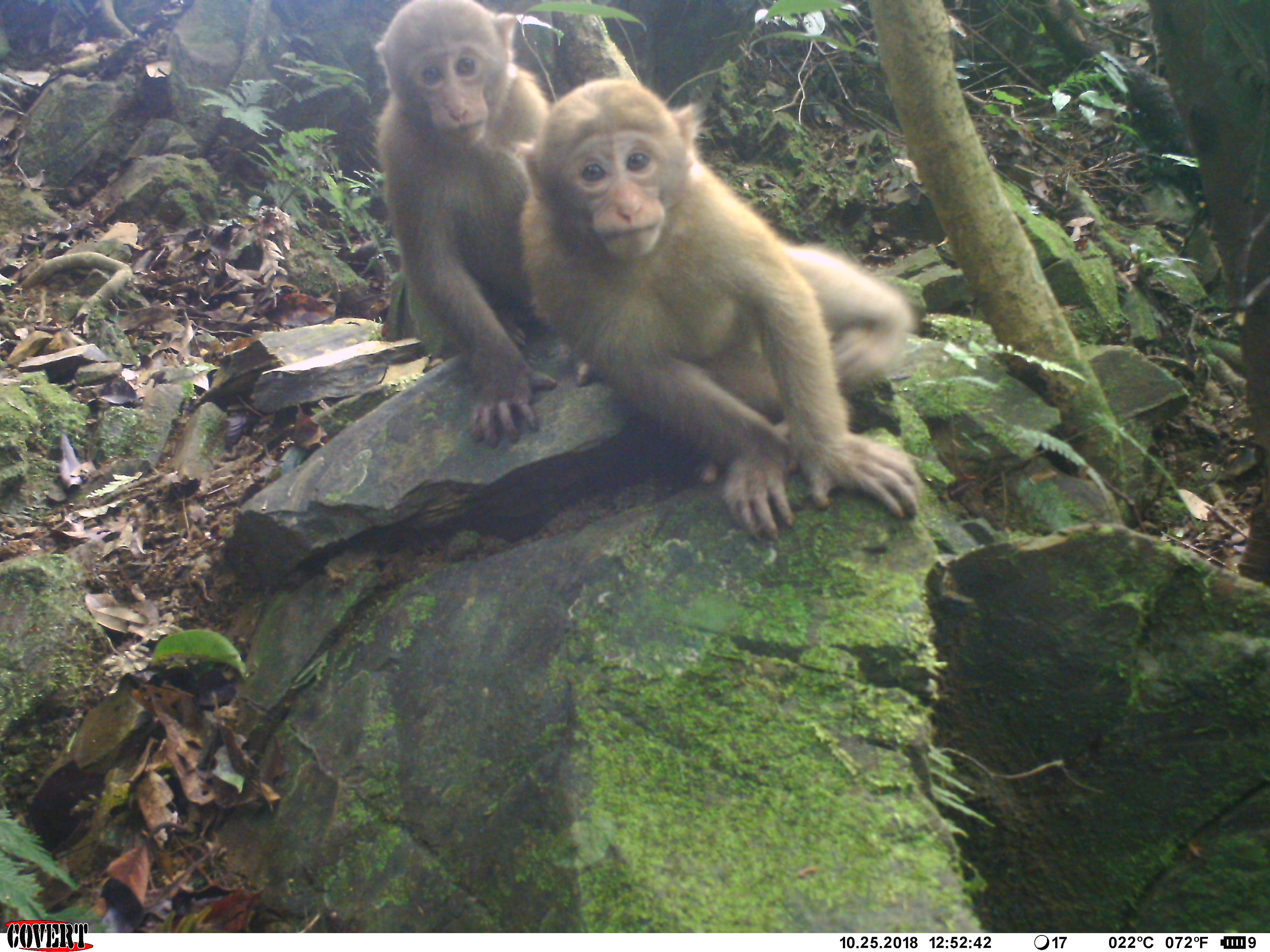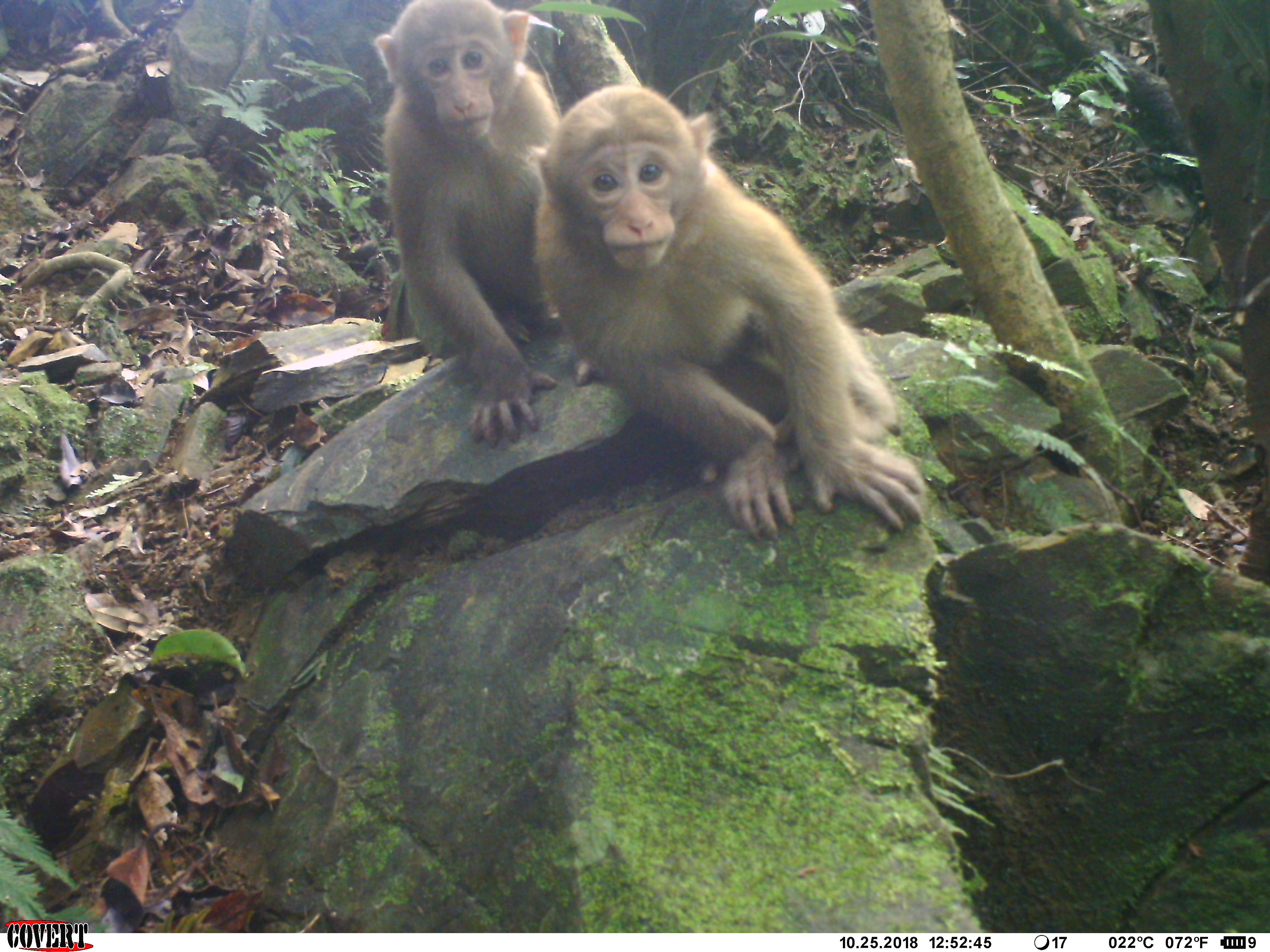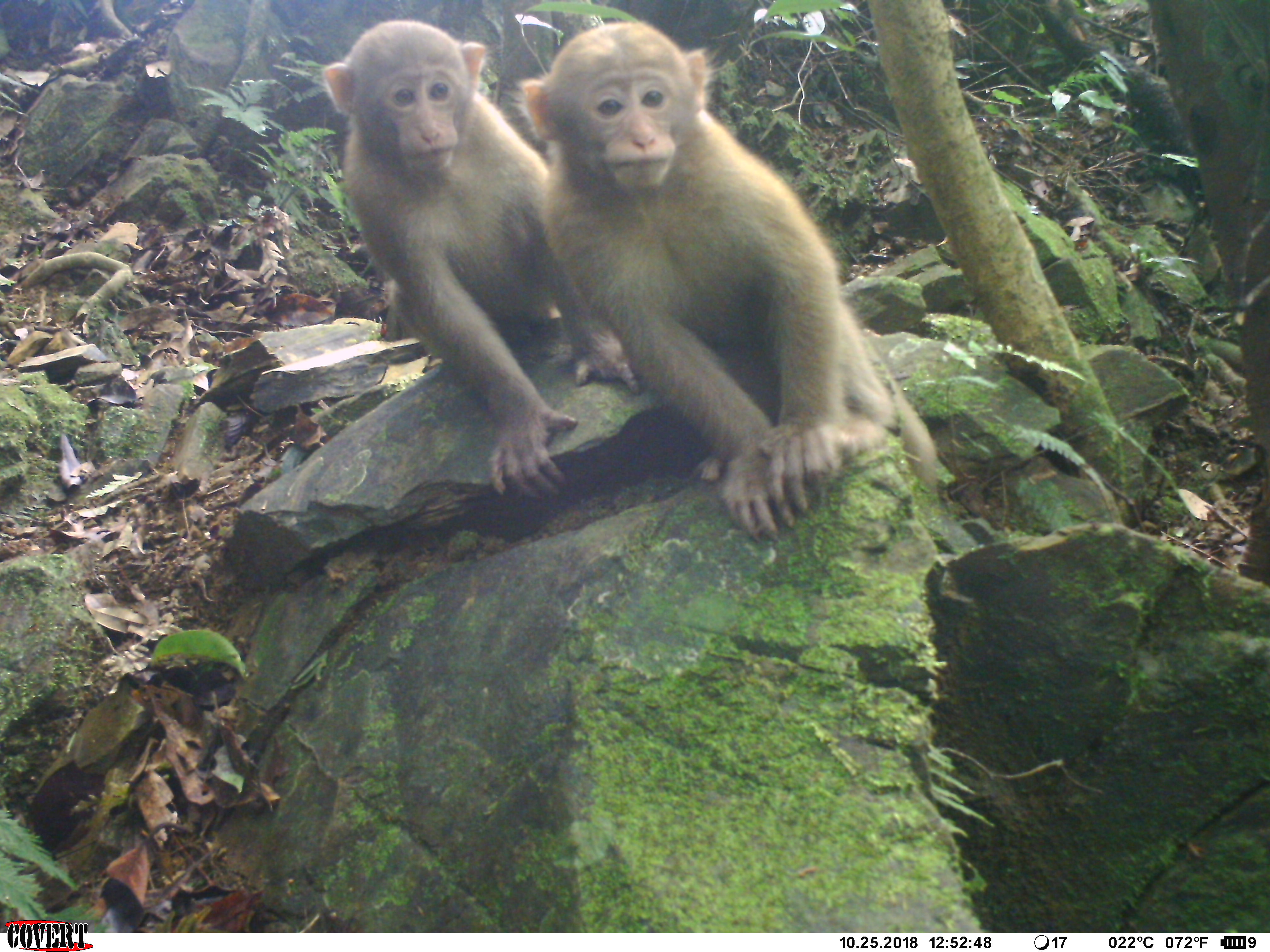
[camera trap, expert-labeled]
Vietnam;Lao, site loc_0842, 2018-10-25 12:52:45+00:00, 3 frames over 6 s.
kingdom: Animalia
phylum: Chordata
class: Mammalia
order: Primates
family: Cercopithecidae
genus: Macaca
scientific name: Macaca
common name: macaque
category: macaque not stump tailed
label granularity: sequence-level